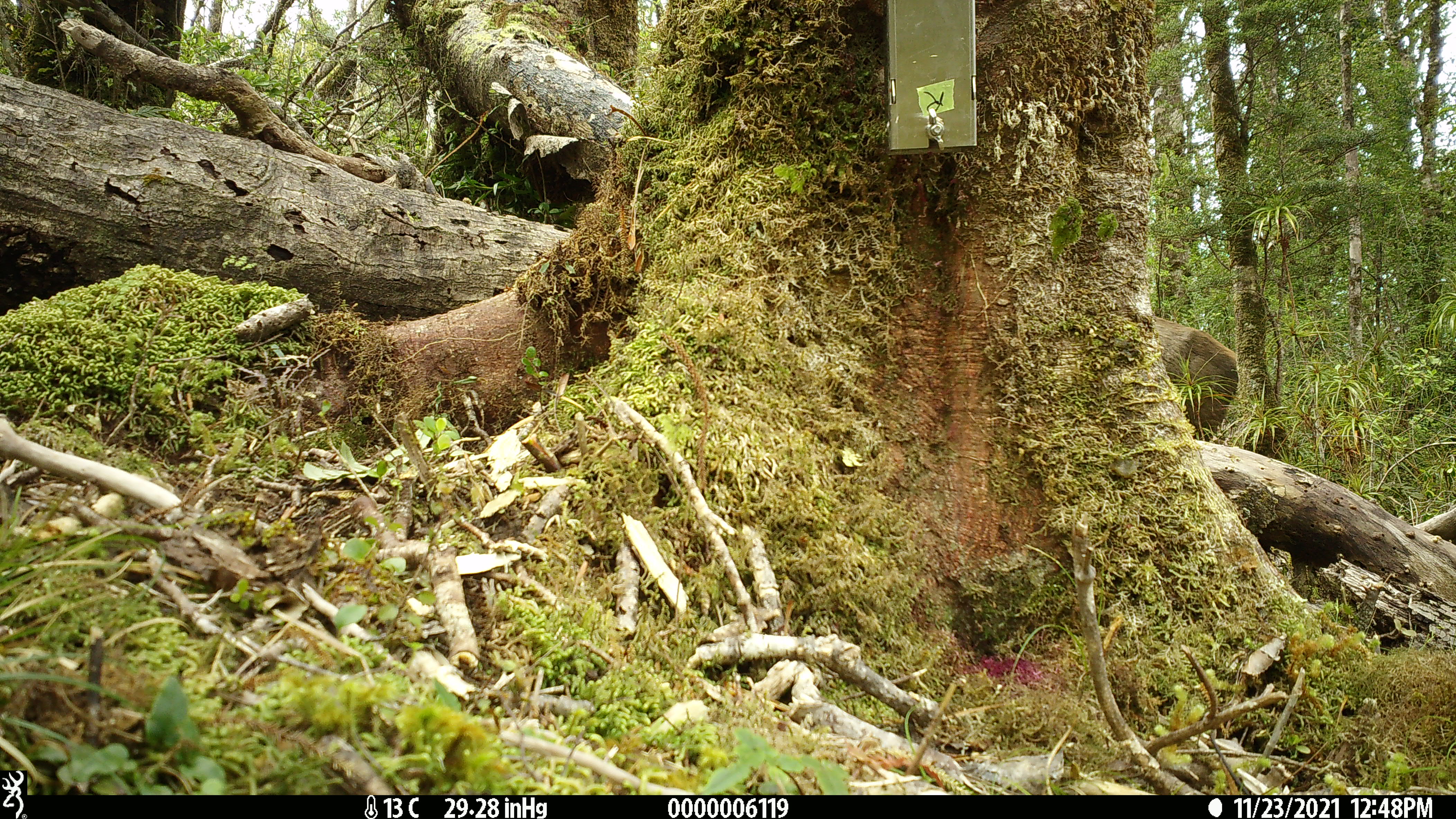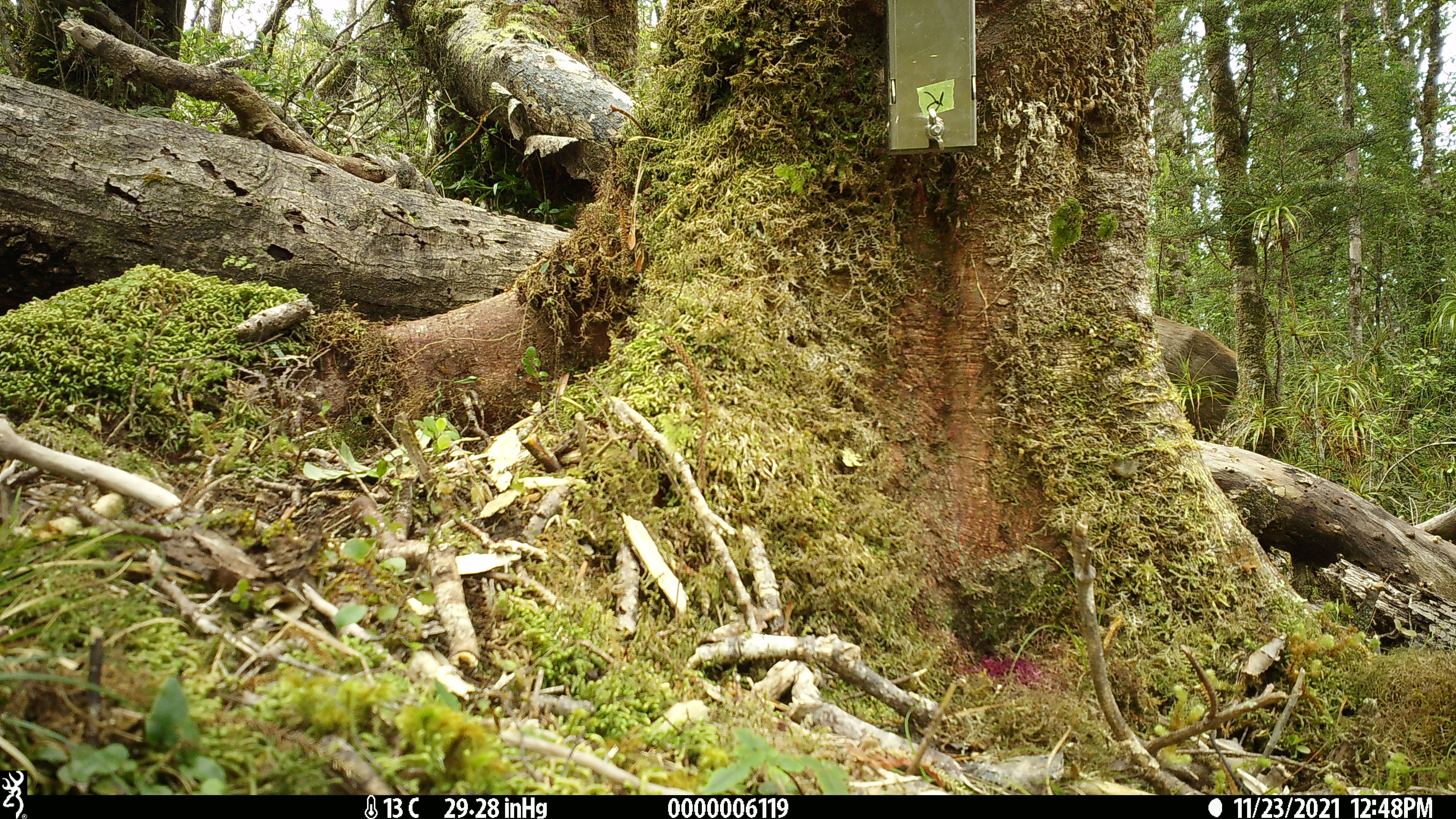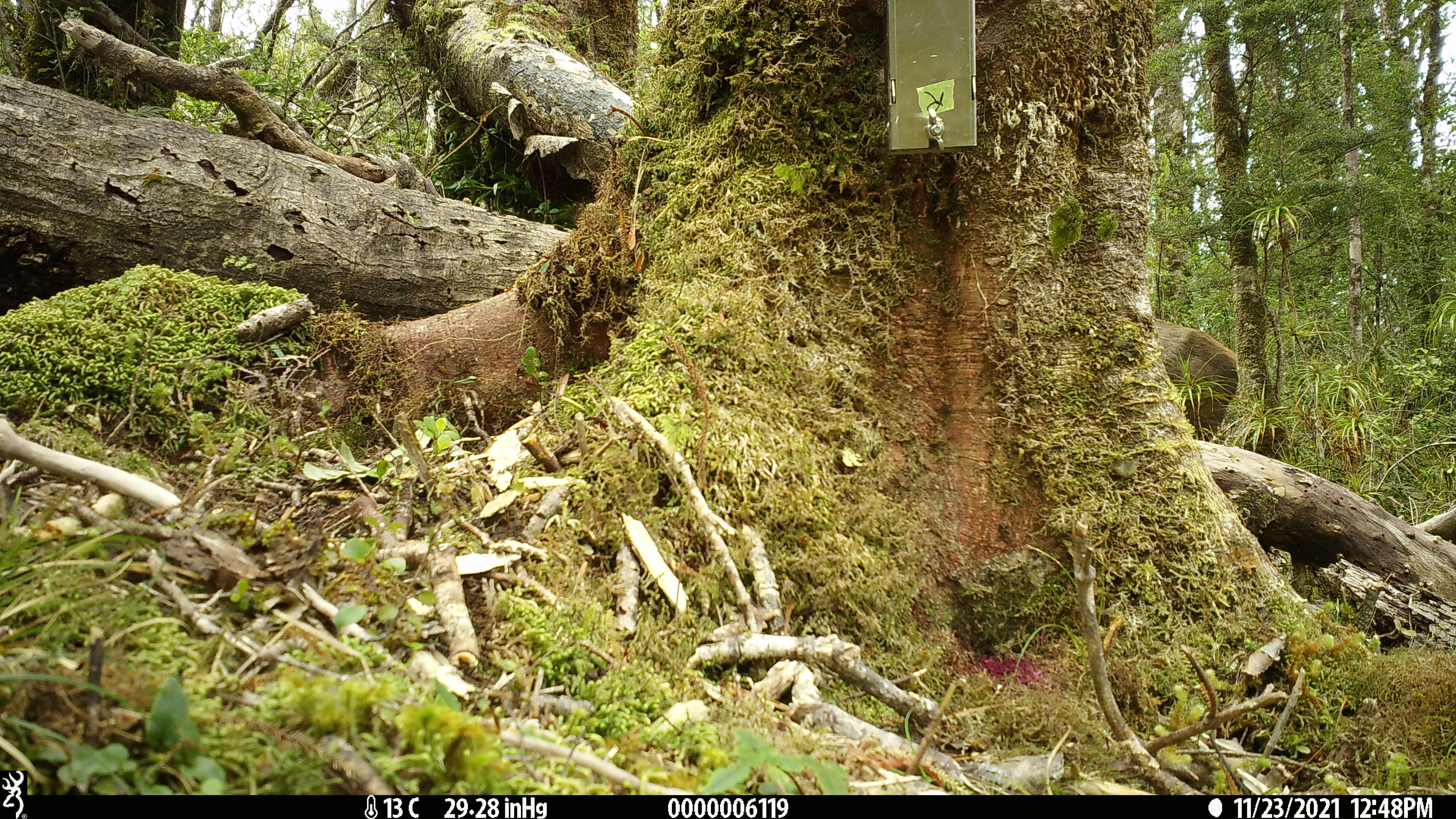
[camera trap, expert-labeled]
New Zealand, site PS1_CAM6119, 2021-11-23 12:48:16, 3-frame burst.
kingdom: Animalia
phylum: Chordata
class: Mammalia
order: Artiodactyla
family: Cervidae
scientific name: Cervidae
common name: deer